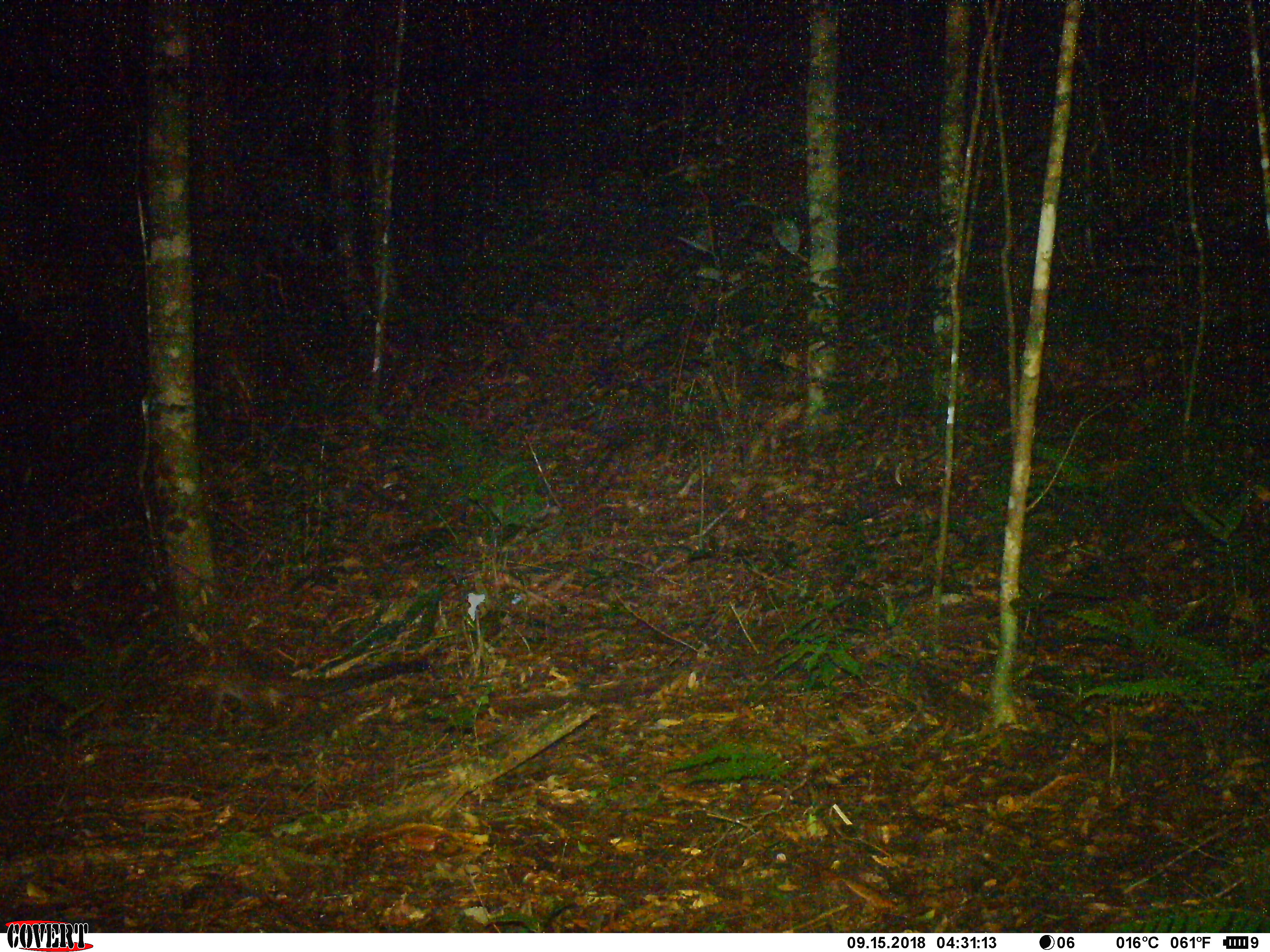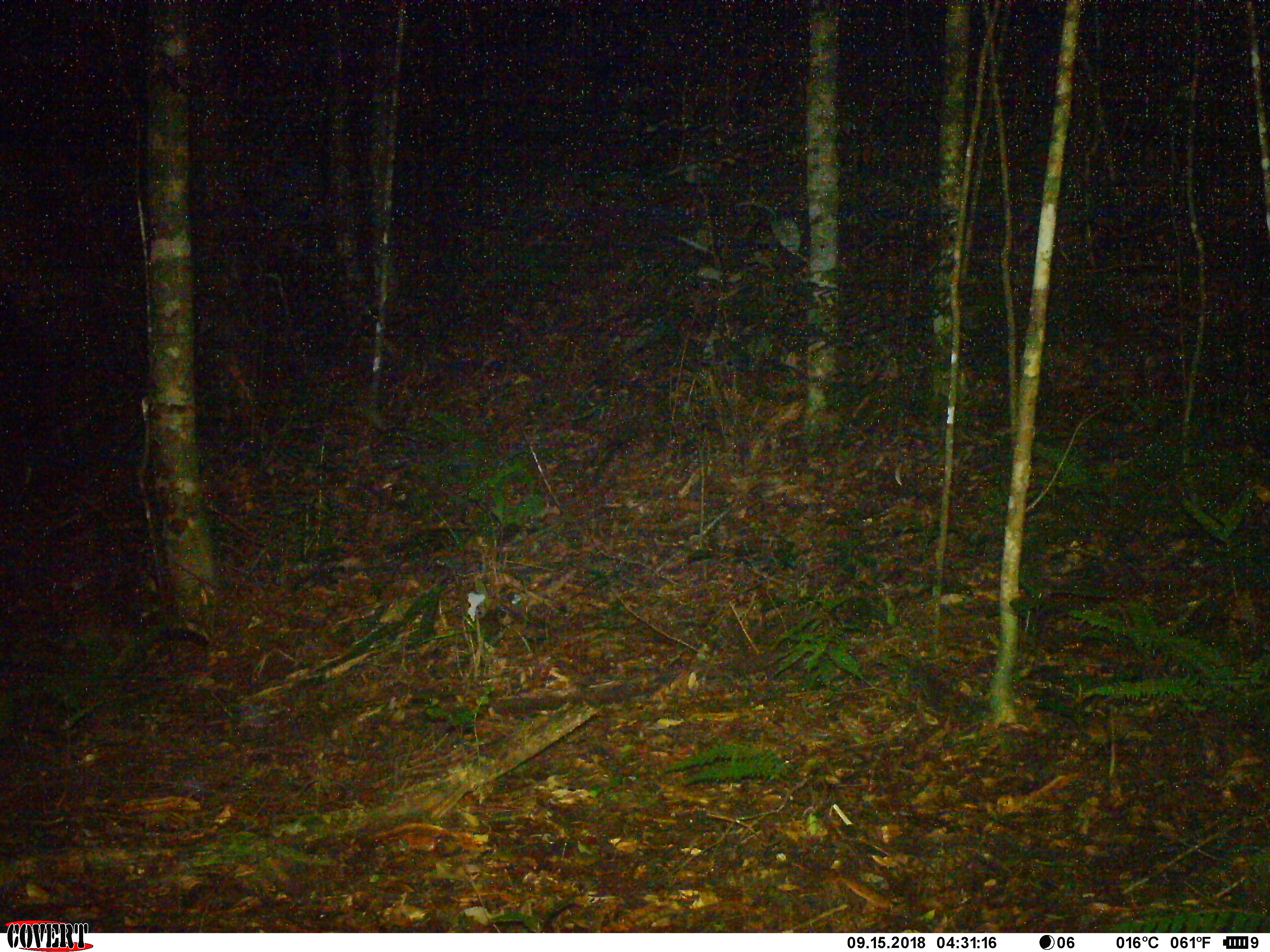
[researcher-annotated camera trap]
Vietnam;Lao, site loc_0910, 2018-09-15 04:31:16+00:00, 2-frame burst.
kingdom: Animalia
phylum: Chordata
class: Mammalia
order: Carnivora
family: Viverridae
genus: Paguma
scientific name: Paguma larvata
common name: masked palm civet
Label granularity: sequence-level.